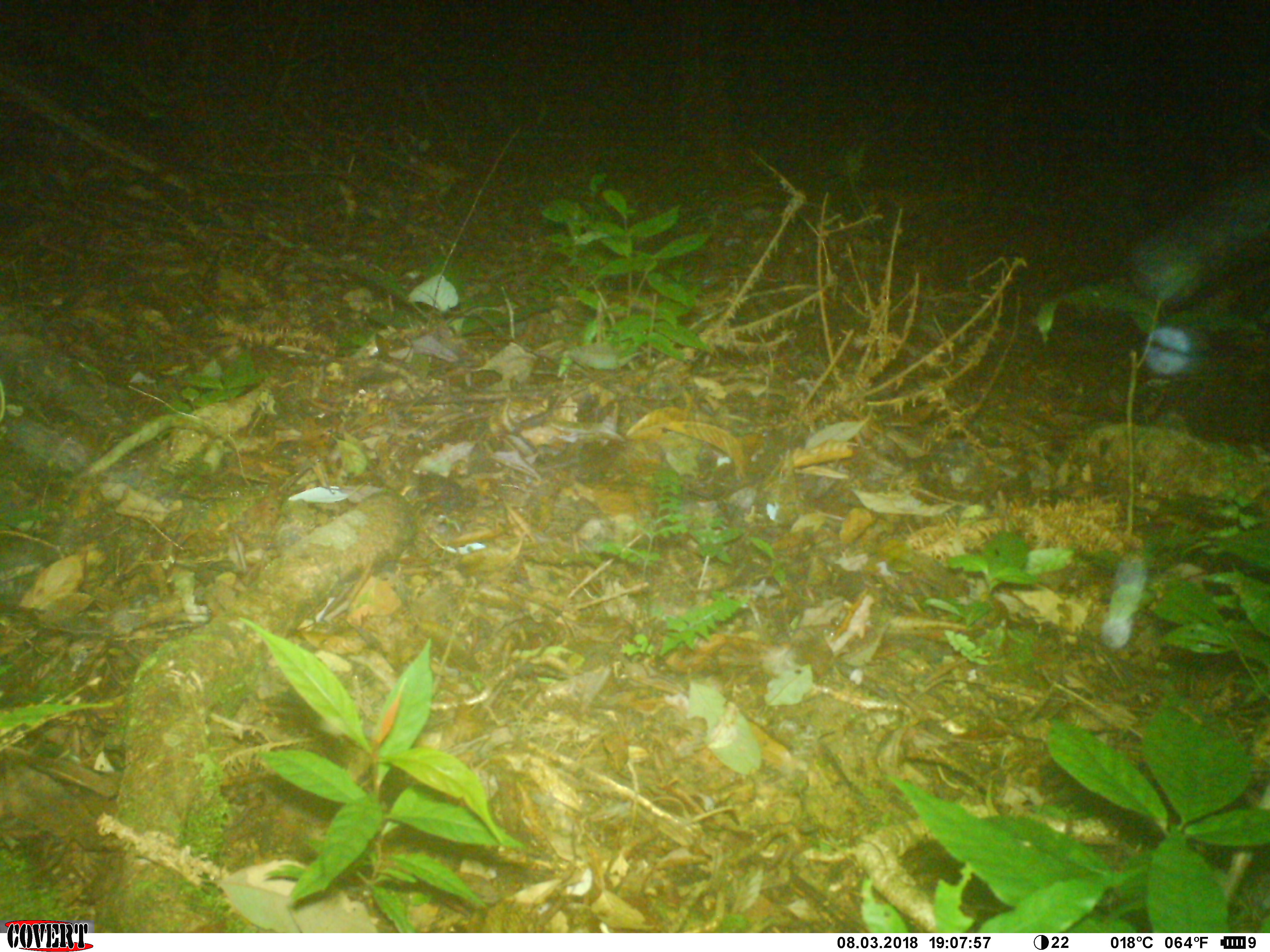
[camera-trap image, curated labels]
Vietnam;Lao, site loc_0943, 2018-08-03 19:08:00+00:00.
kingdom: Animalia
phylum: Chordata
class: Mammalia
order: Carnivora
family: Mustelidae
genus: Melogale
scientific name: Melogale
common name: ferret badger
Ferret badger (Melogale). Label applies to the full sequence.